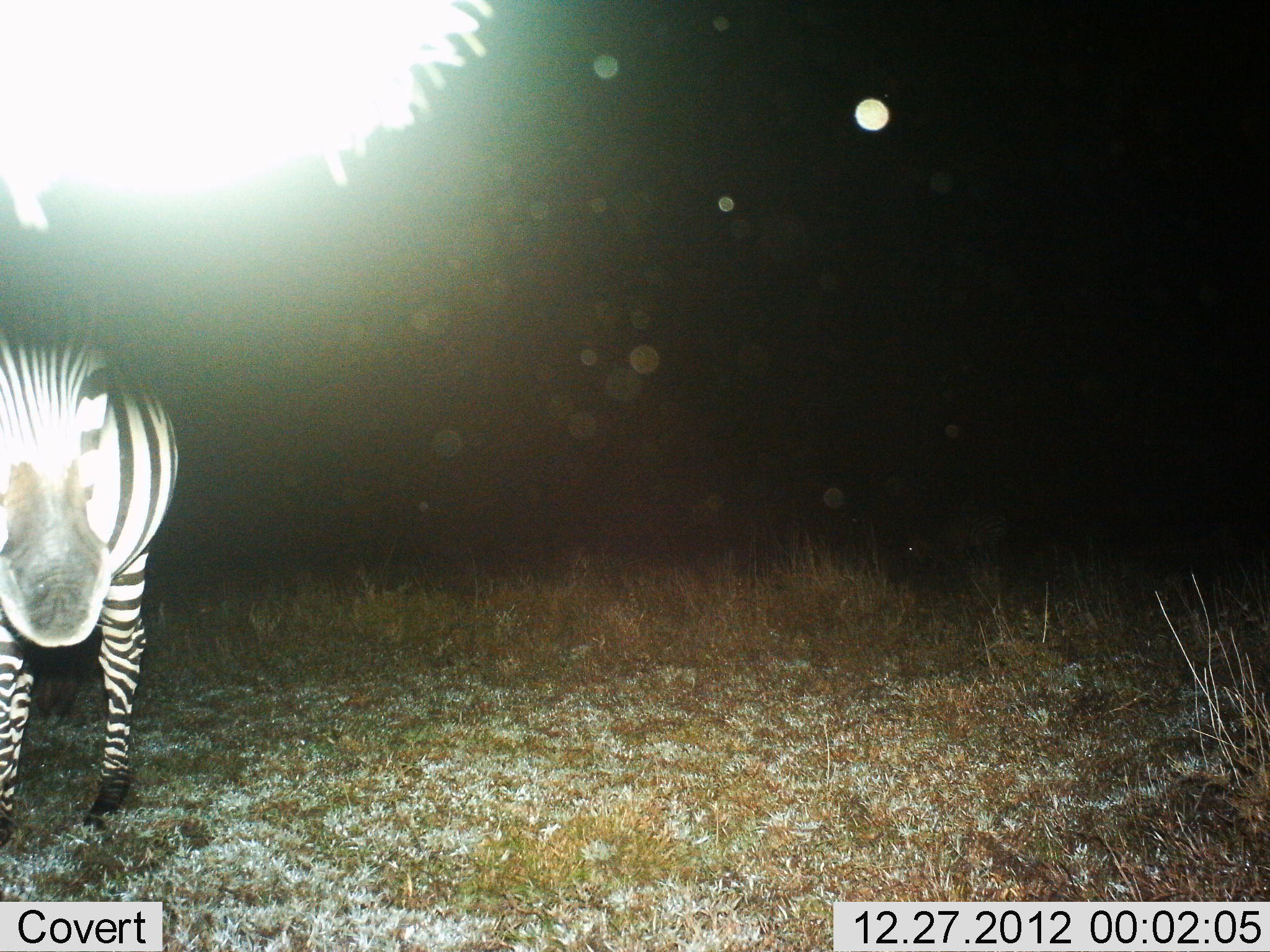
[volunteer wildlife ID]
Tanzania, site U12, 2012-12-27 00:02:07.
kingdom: Animalia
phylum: Chordata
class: Mammalia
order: Perissodactyla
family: Equidae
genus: Equus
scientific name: Equus quagga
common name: plains zebra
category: zebra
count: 1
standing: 90%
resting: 0%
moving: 20%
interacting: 0%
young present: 0%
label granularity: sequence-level